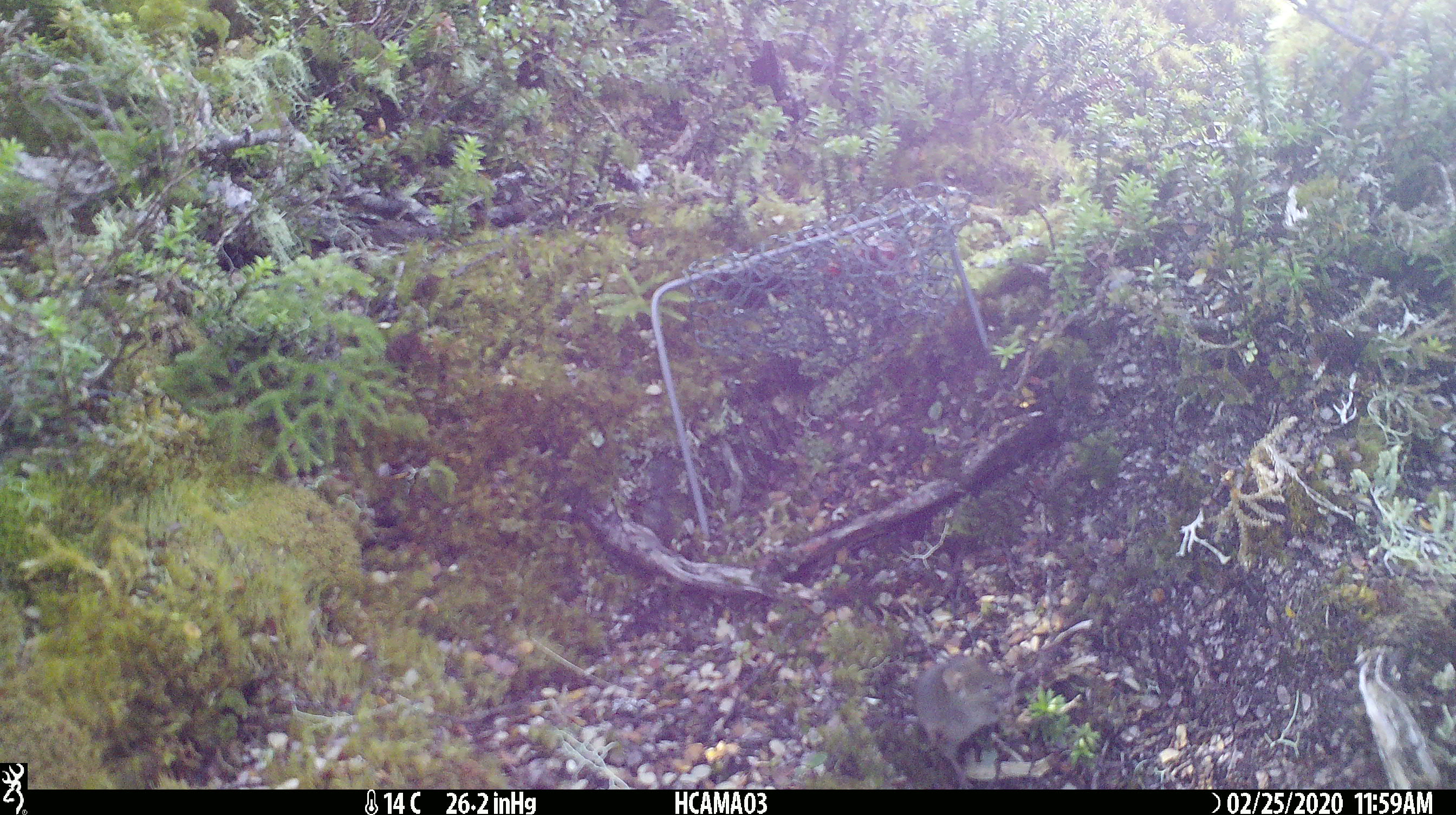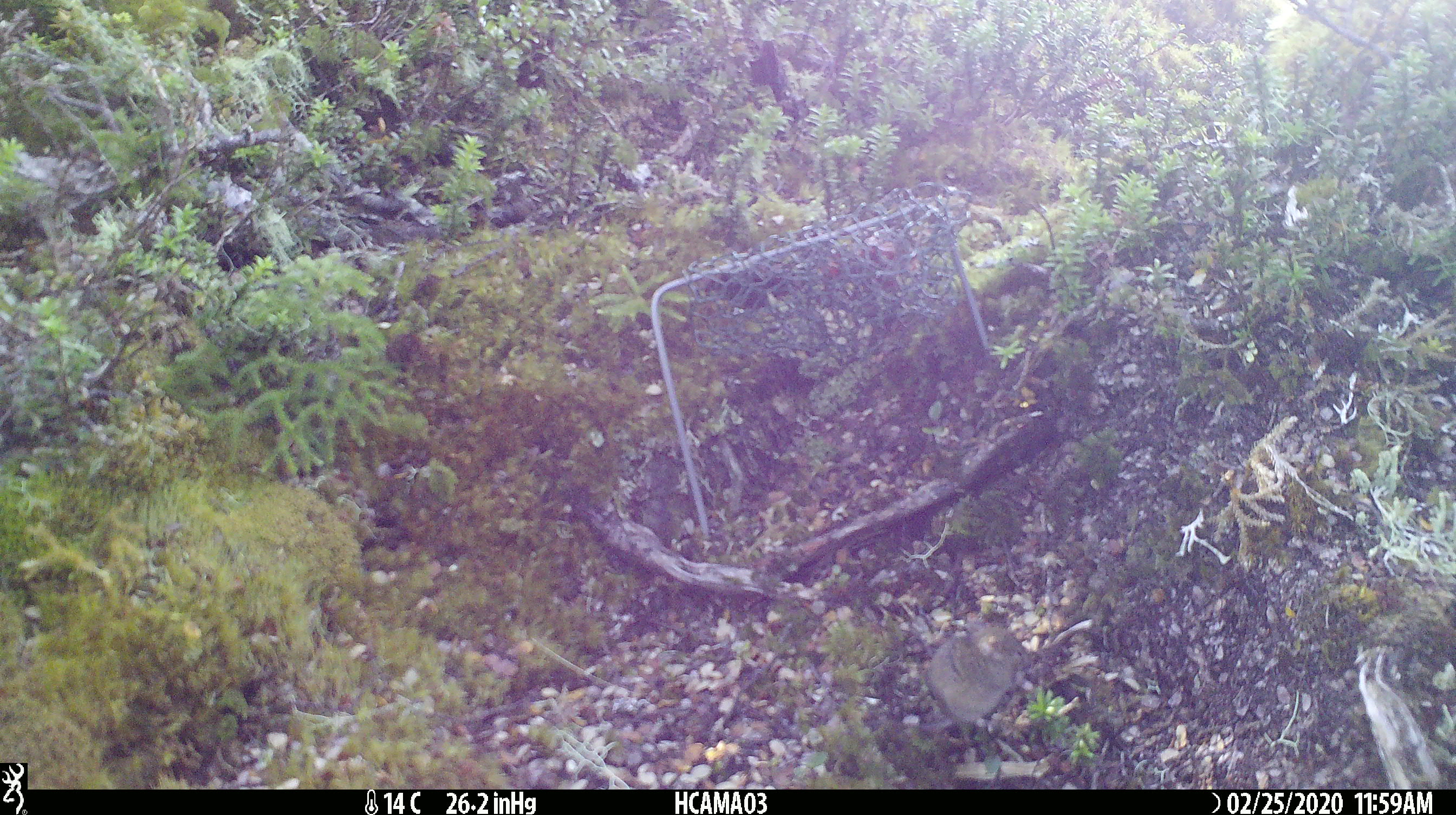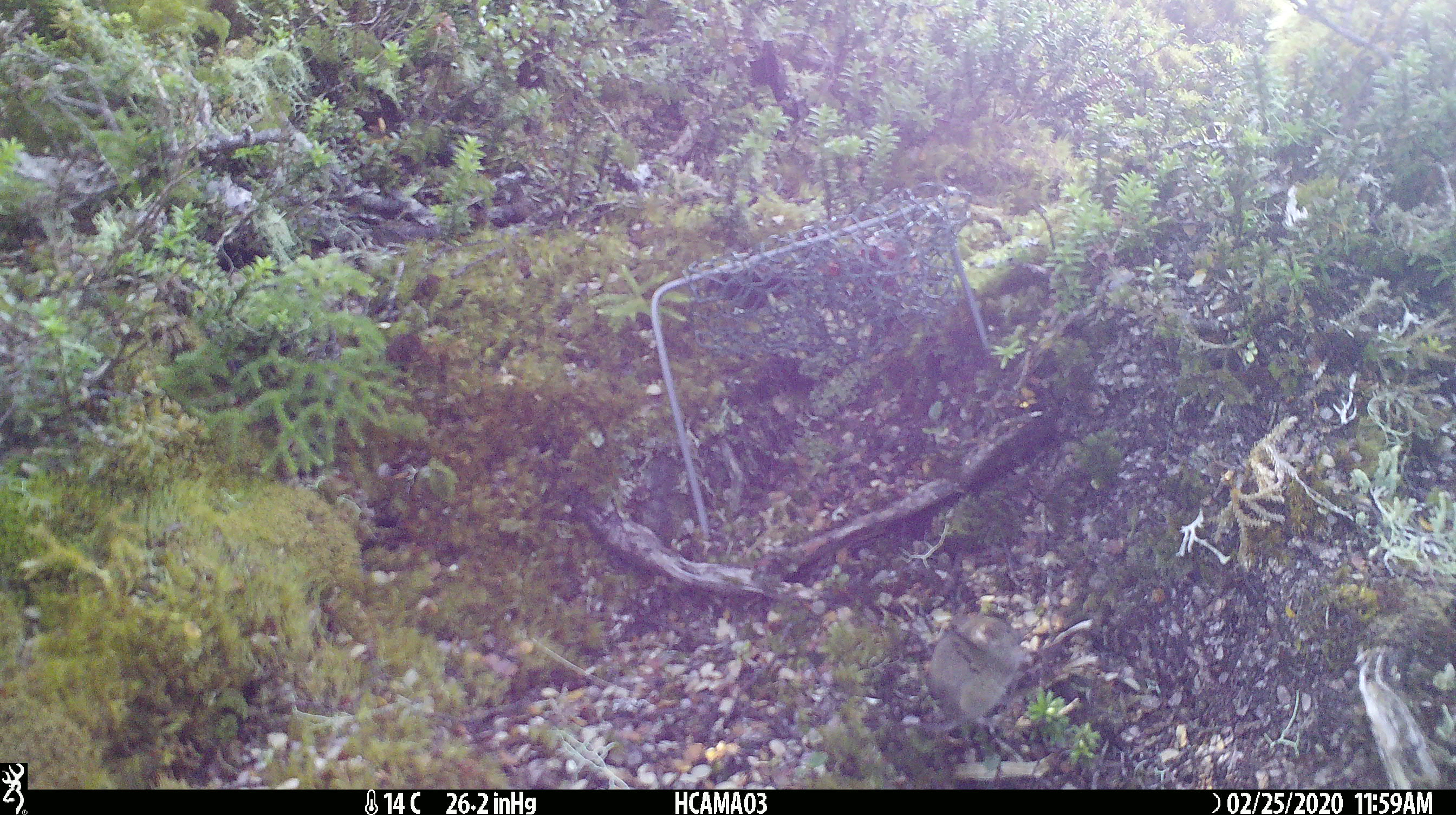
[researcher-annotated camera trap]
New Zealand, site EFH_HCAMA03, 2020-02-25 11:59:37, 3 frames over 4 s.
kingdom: Animalia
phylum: Chordata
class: Mammalia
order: Rodentia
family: Muridae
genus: Mus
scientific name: Mus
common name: mouse